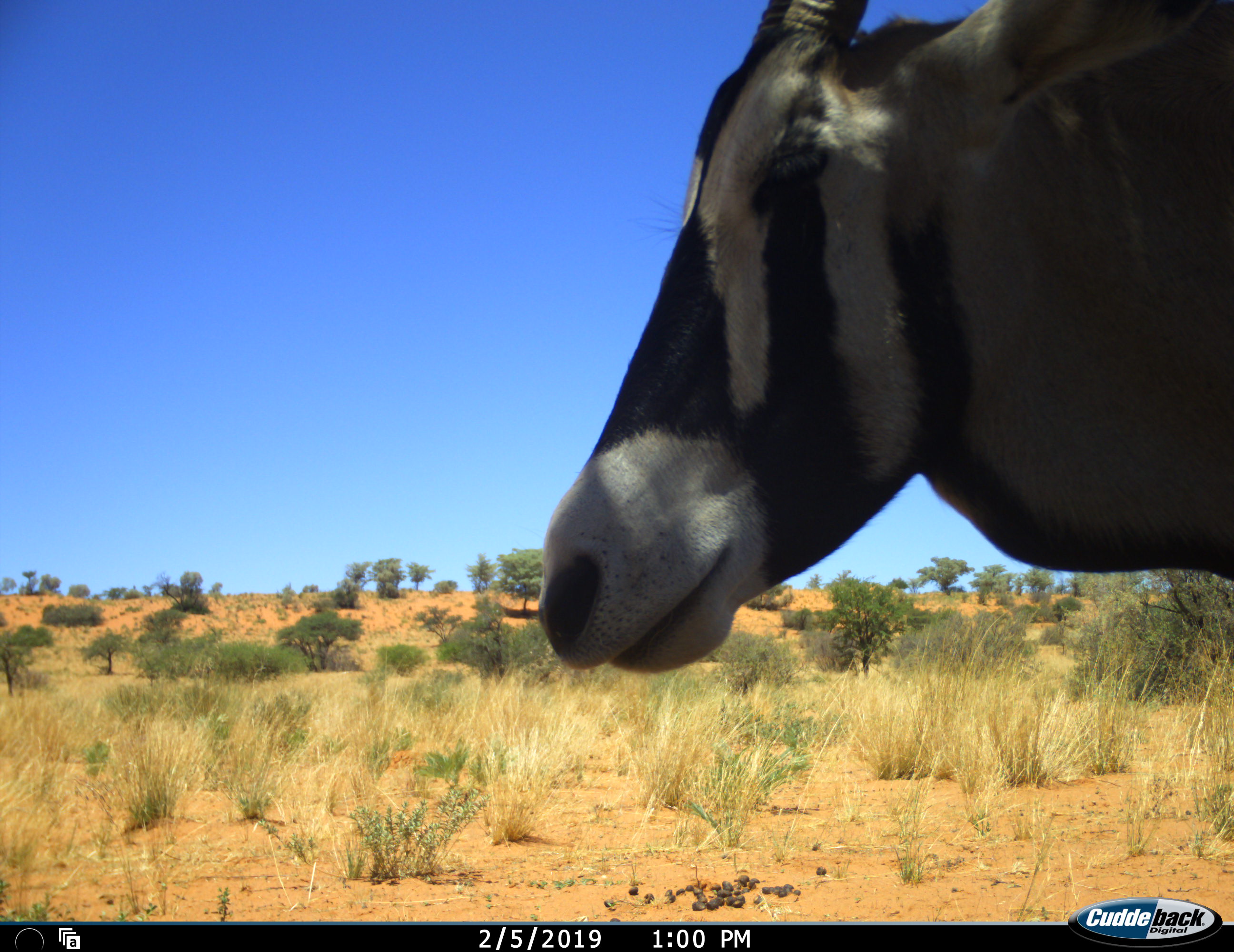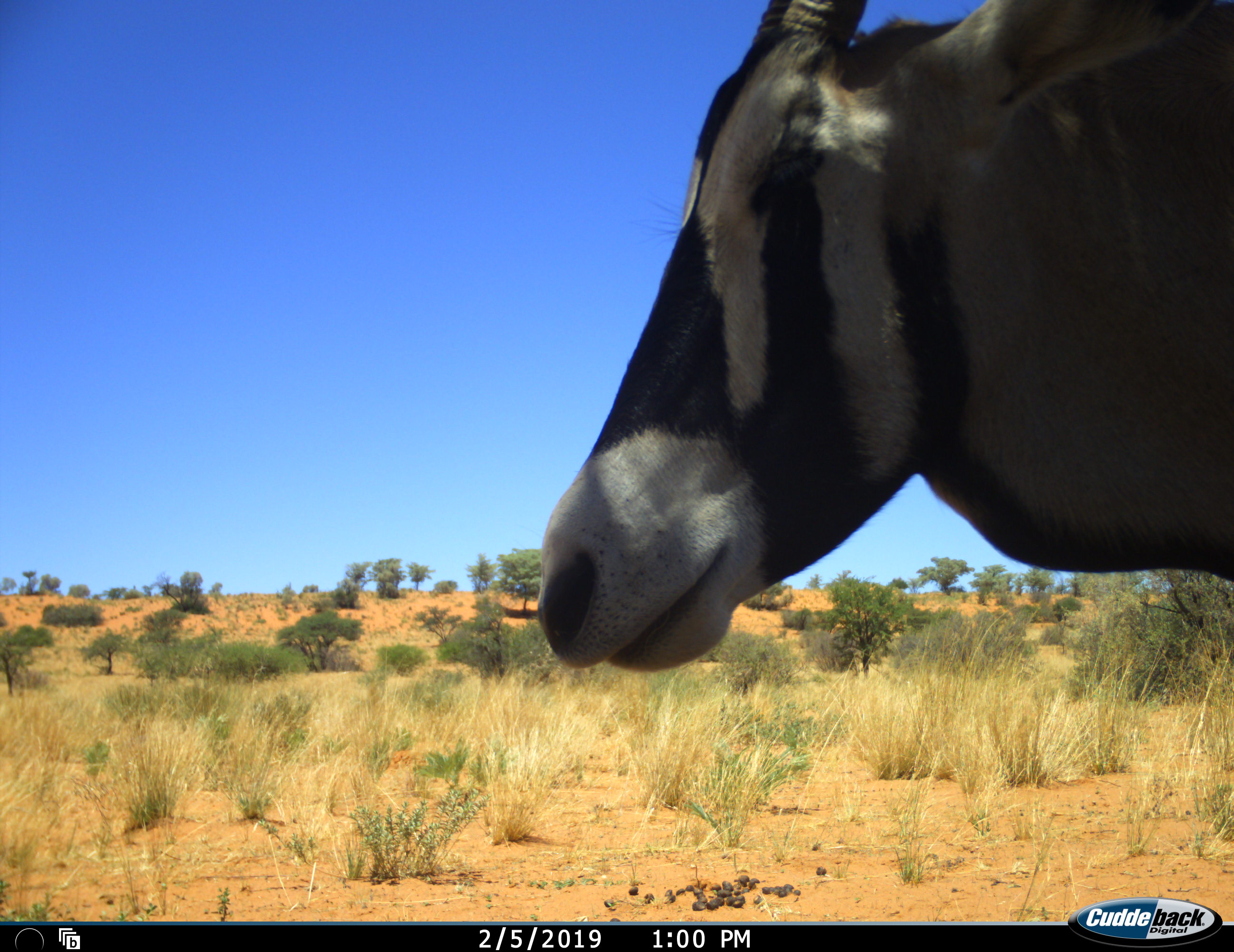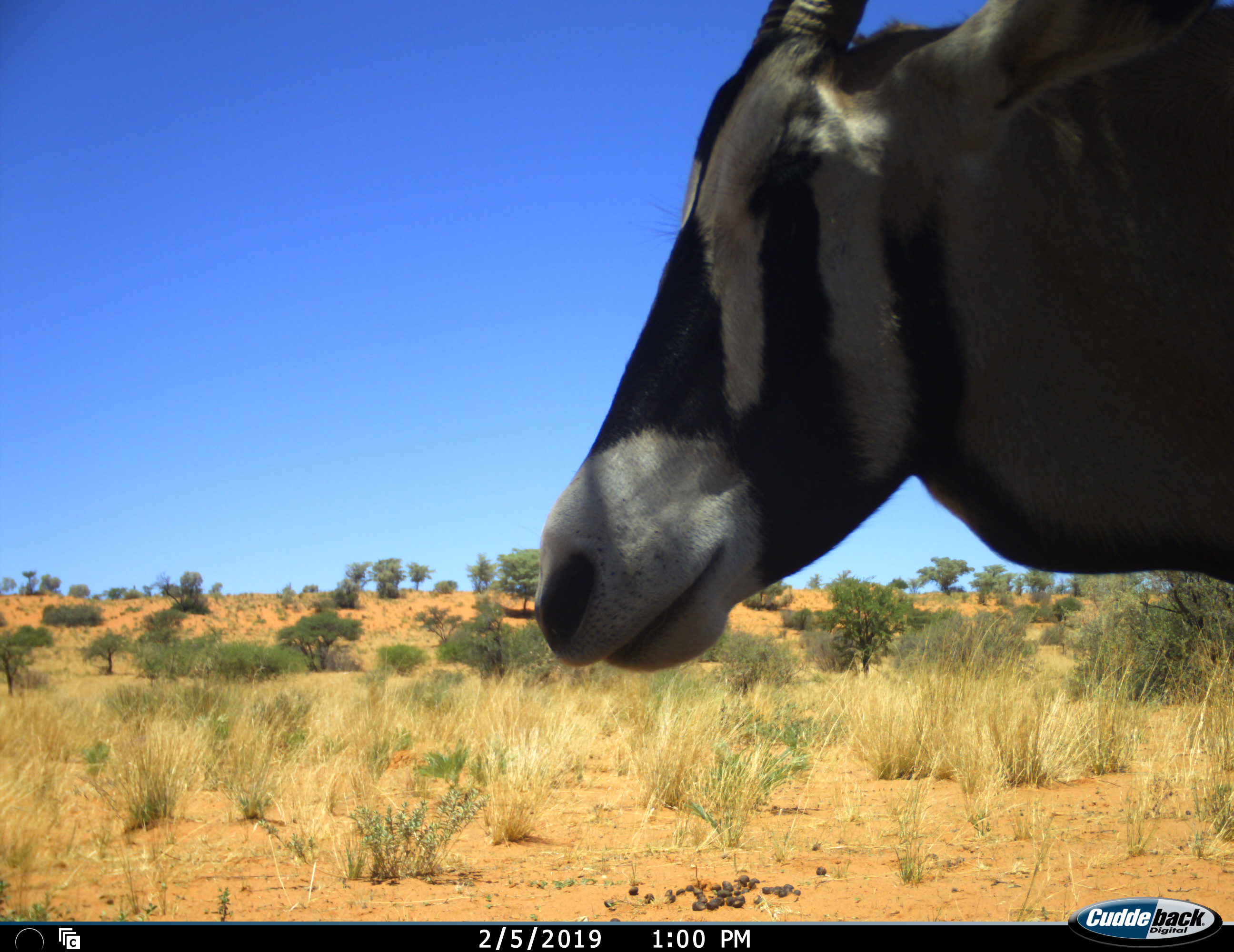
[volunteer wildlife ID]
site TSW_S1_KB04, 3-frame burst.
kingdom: Animalia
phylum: Chordata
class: Mammalia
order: Artiodactyla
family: Bovidae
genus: Oryx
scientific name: Oryx gazella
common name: gemsbok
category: oryx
Oryx (gemsbok) (Oryx gazella), count 1. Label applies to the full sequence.